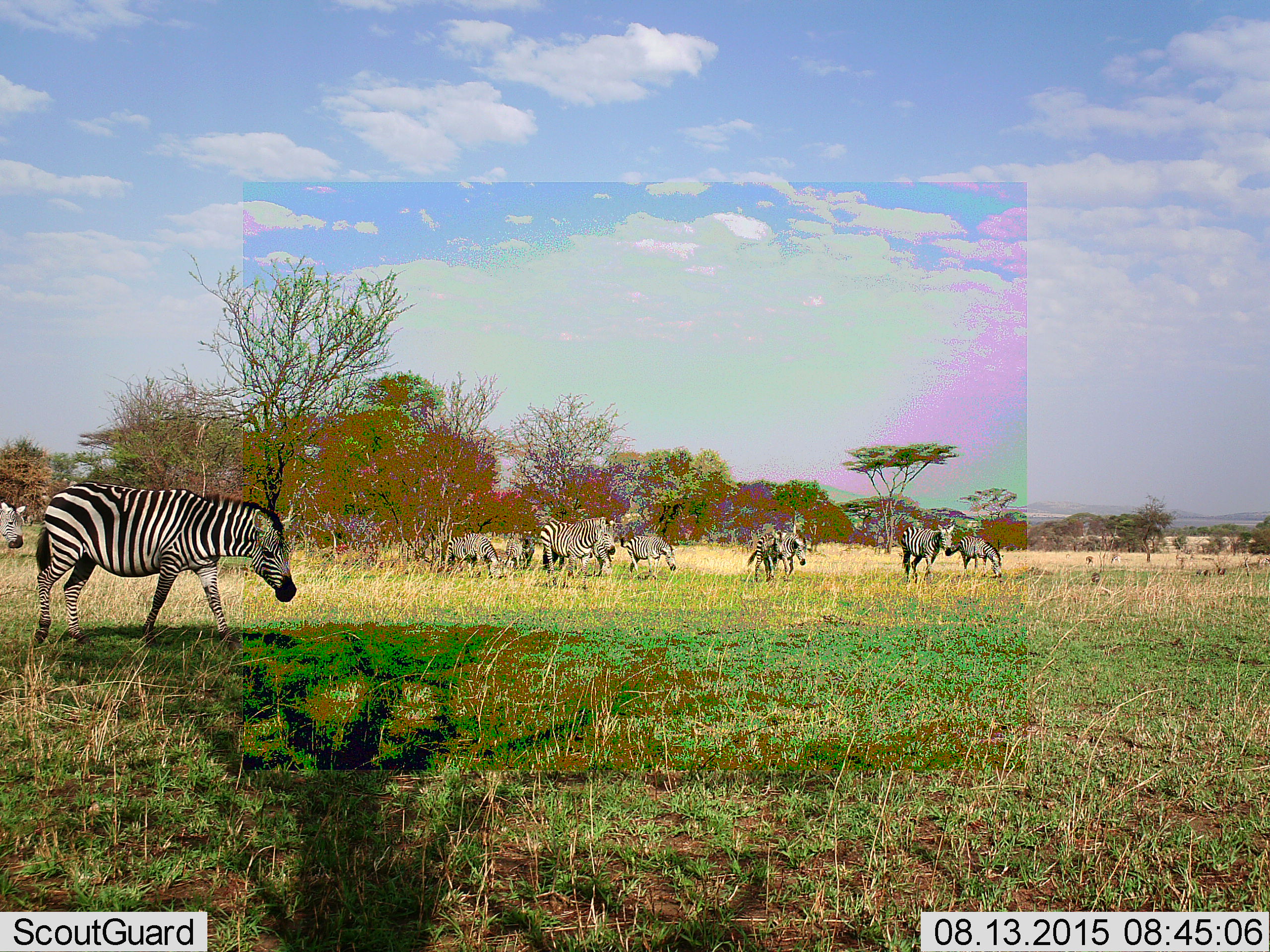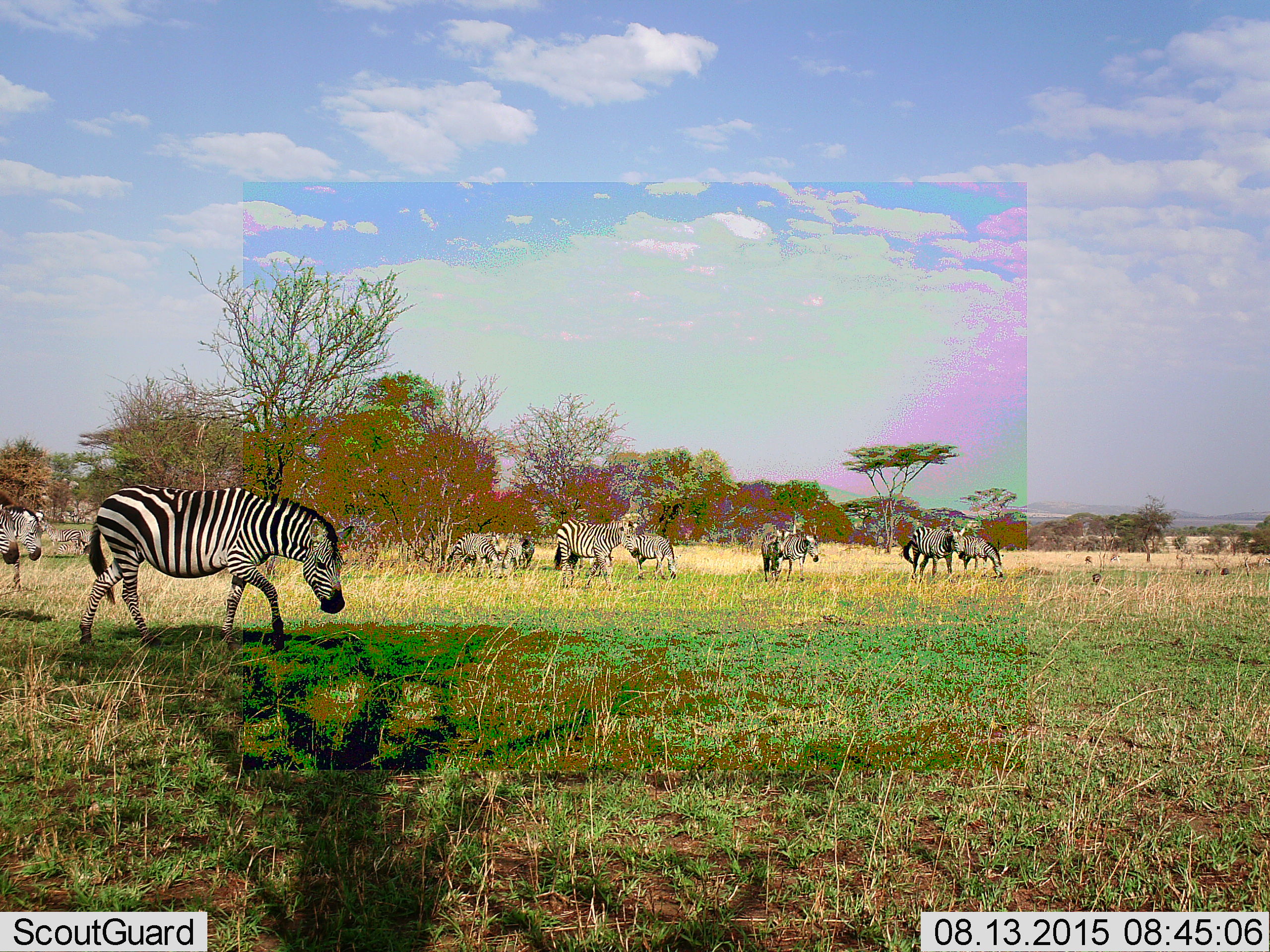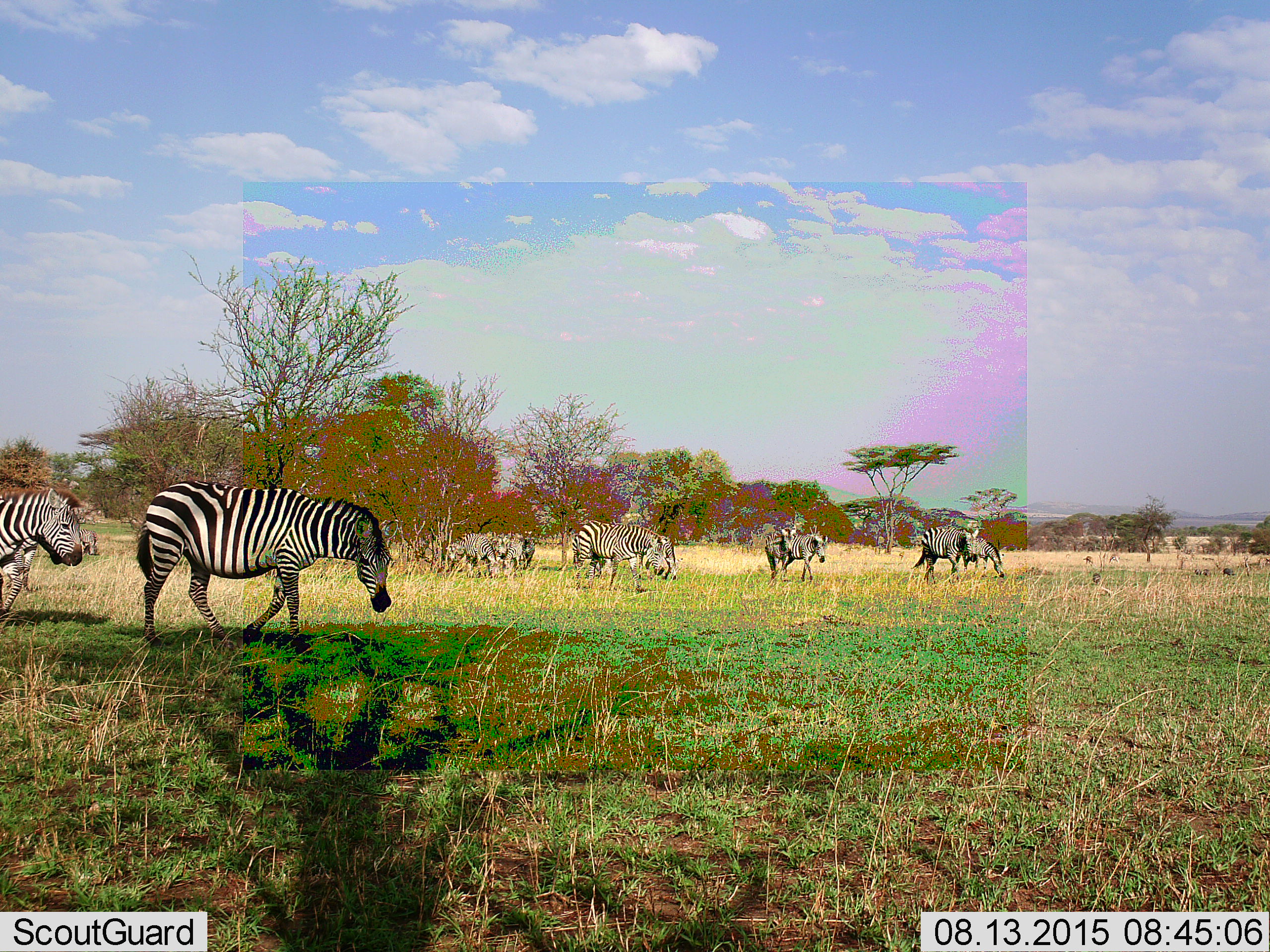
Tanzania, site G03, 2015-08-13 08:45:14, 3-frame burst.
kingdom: Animalia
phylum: Chordata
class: Mammalia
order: Perissodactyla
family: Equidae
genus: Equus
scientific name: Equus quagga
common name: plains zebra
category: zebra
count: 11-50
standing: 59%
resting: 18%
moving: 82%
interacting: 6%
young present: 35%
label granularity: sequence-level